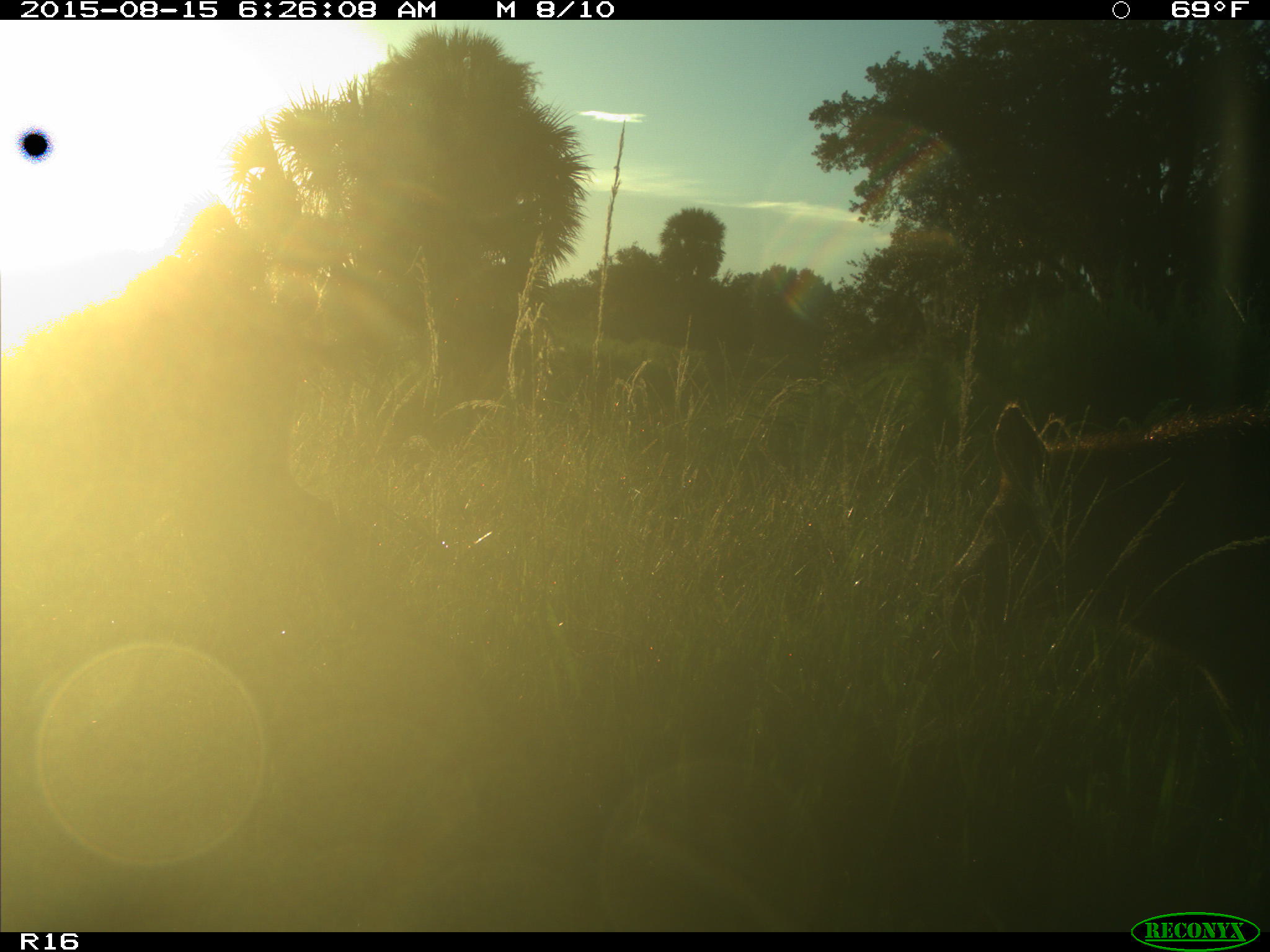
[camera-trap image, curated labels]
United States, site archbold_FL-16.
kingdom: Animalia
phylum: Chordata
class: Mammalia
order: Artiodactyla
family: Suidae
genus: Sus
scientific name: Sus scrofa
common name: wild boar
Sus scrofa (wild boar).